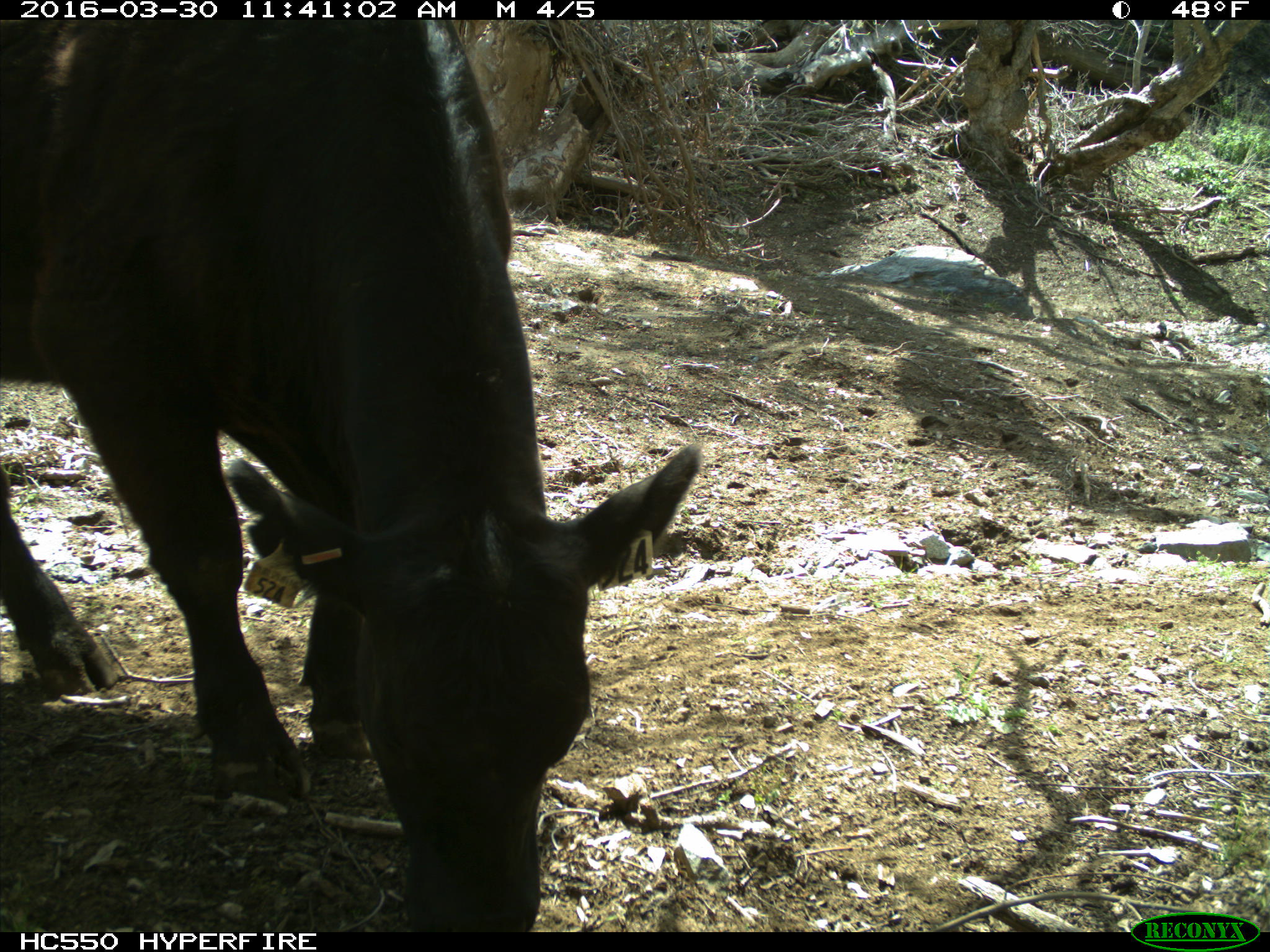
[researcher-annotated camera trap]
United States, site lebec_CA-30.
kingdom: Animalia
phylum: Chordata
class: Mammalia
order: Artiodactyla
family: Bovidae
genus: Bos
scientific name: Bos taurus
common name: domestic cow